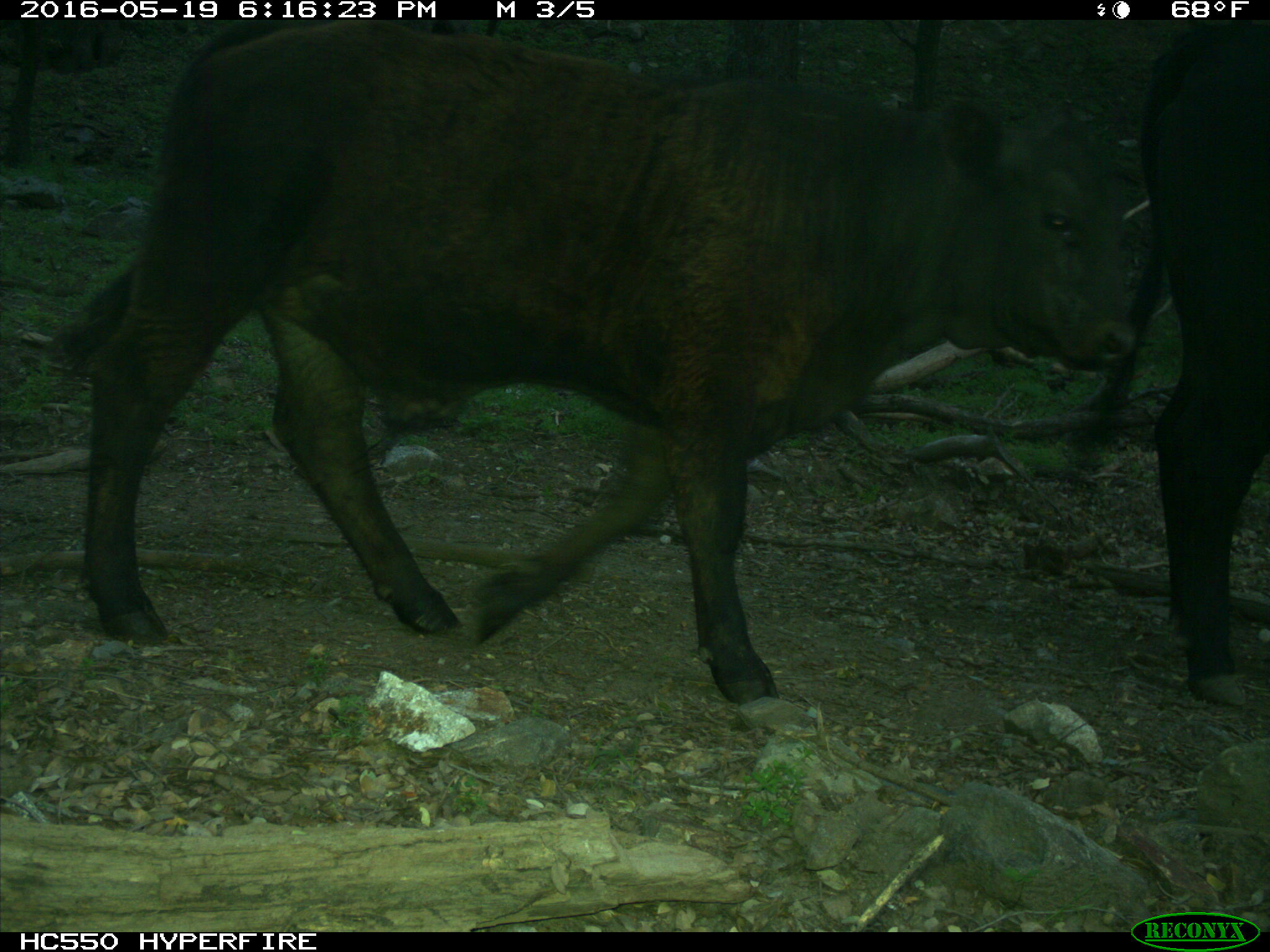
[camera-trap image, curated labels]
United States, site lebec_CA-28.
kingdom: Animalia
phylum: Chordata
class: Mammalia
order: Artiodactyla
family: Bovidae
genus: Bos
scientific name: Bos taurus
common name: domestic cow